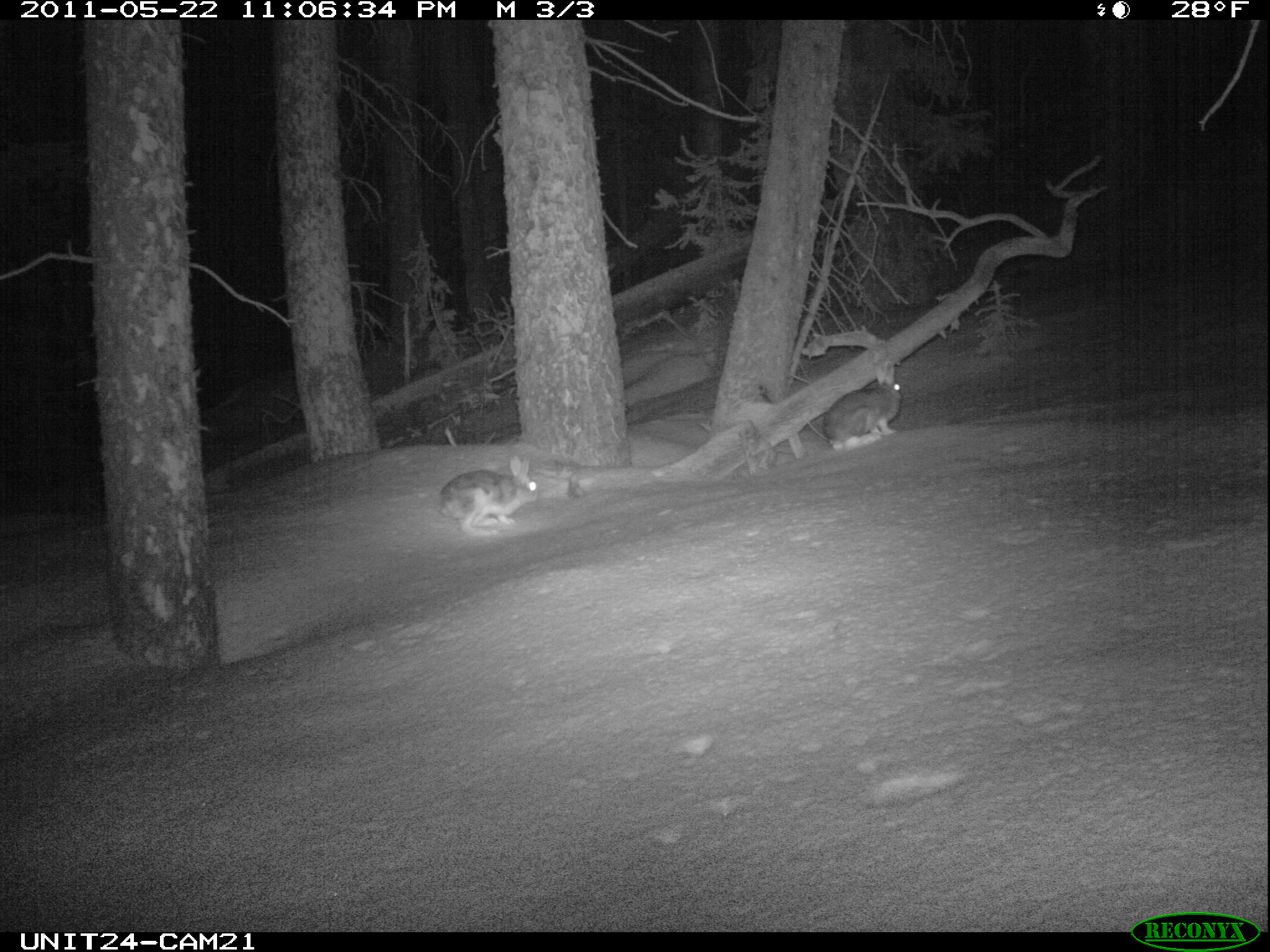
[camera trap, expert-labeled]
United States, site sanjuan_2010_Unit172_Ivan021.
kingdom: Animalia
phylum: Chordata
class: Mammalia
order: Lagomorpha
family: Leporidae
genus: Lepus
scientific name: Lepus americanus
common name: snowshoe hare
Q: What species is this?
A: Lepus americanus (snowshoe hare).